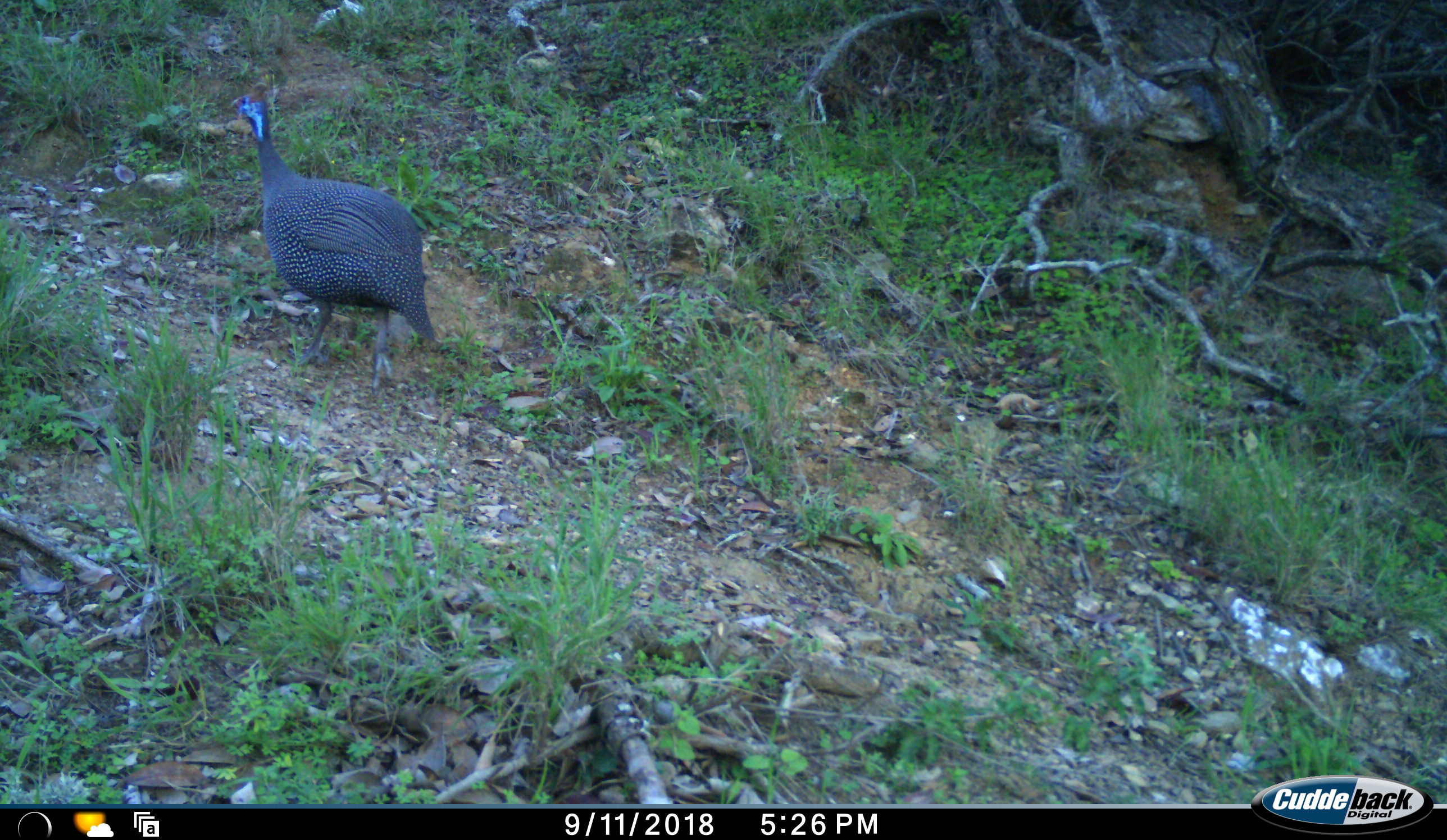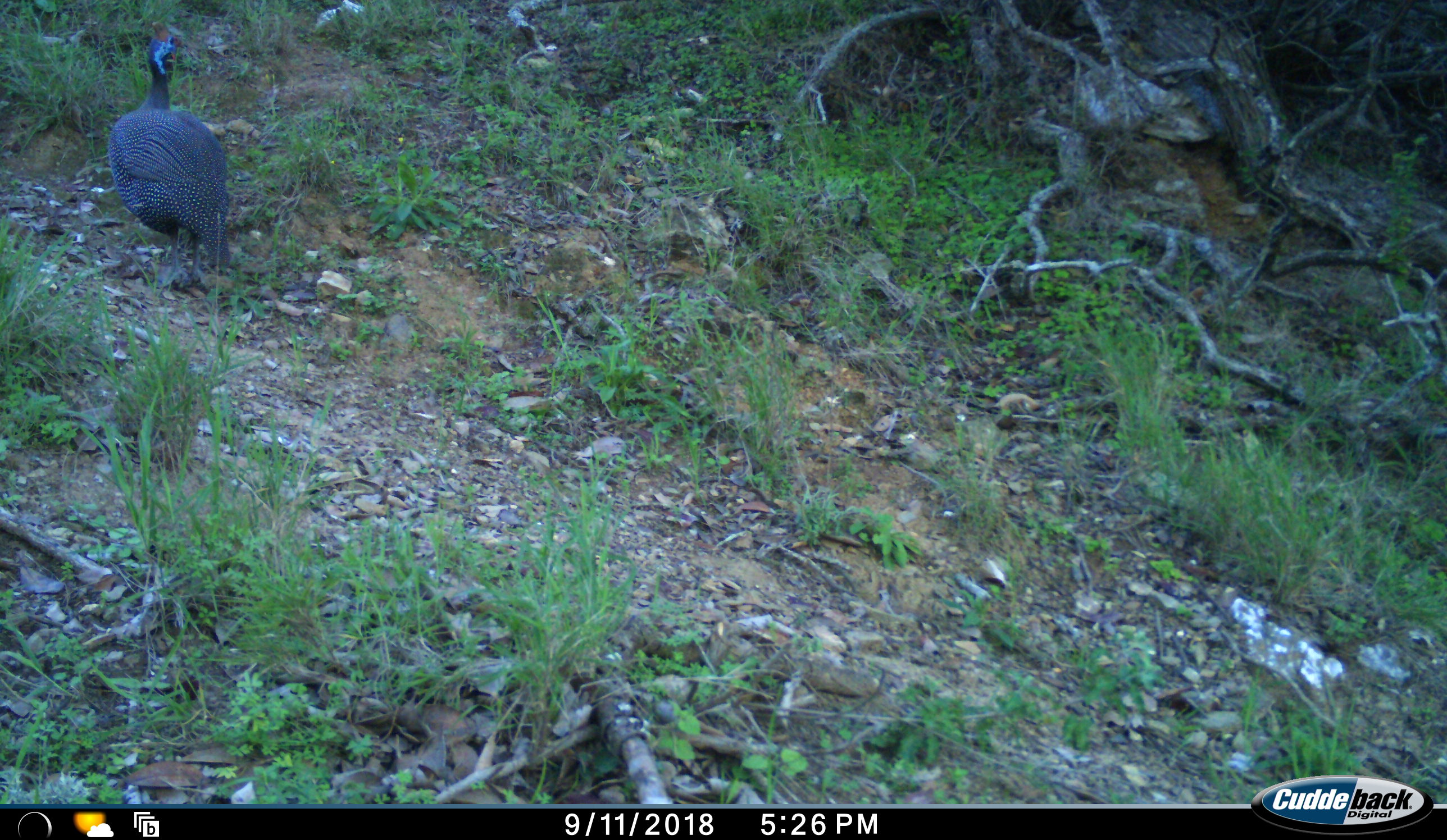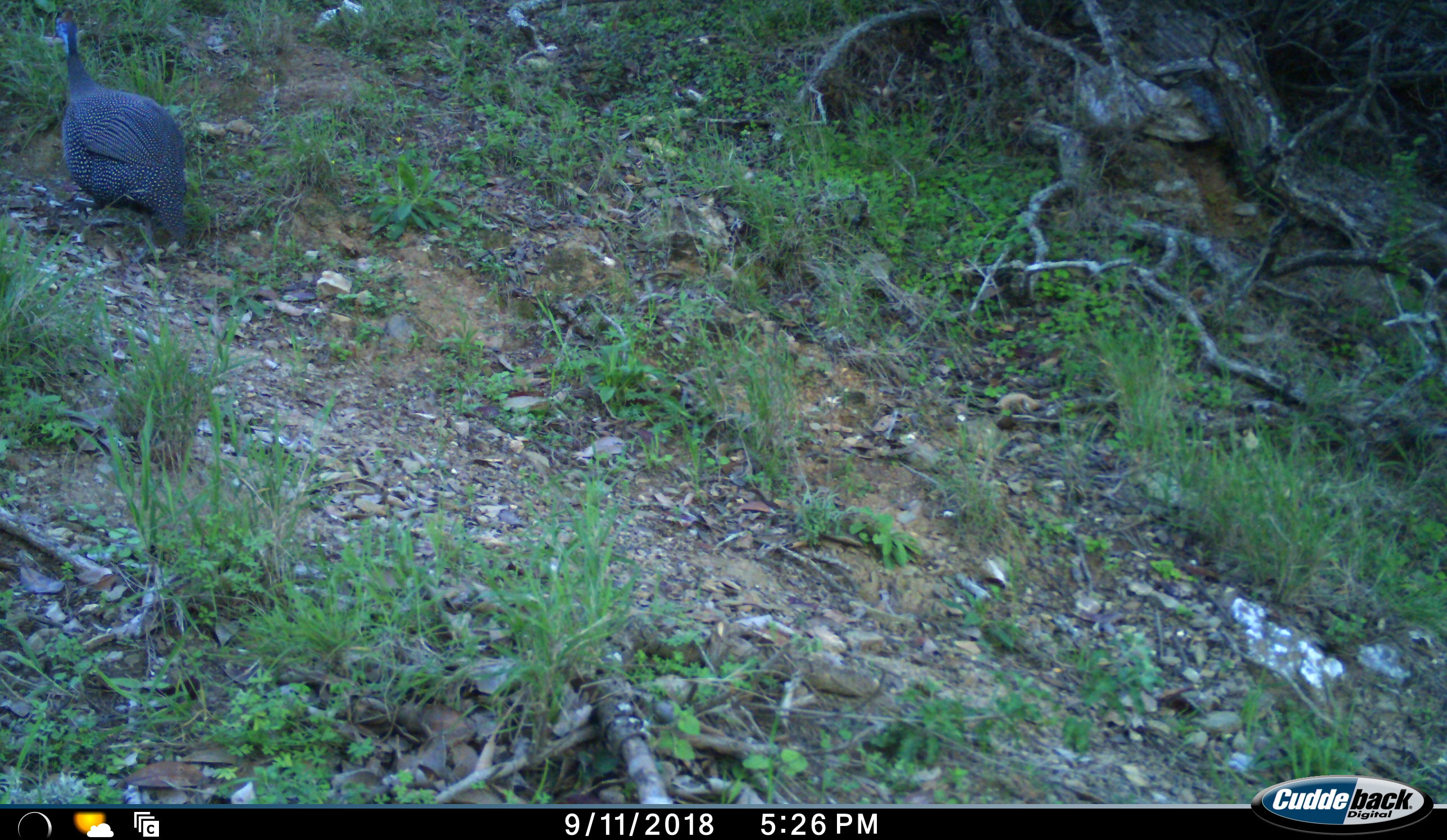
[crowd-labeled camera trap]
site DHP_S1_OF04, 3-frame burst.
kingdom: Animalia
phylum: Chordata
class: Aves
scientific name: Aves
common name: bird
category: birdother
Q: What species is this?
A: Birdother (bird) (Aves).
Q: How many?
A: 1.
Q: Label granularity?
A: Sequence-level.